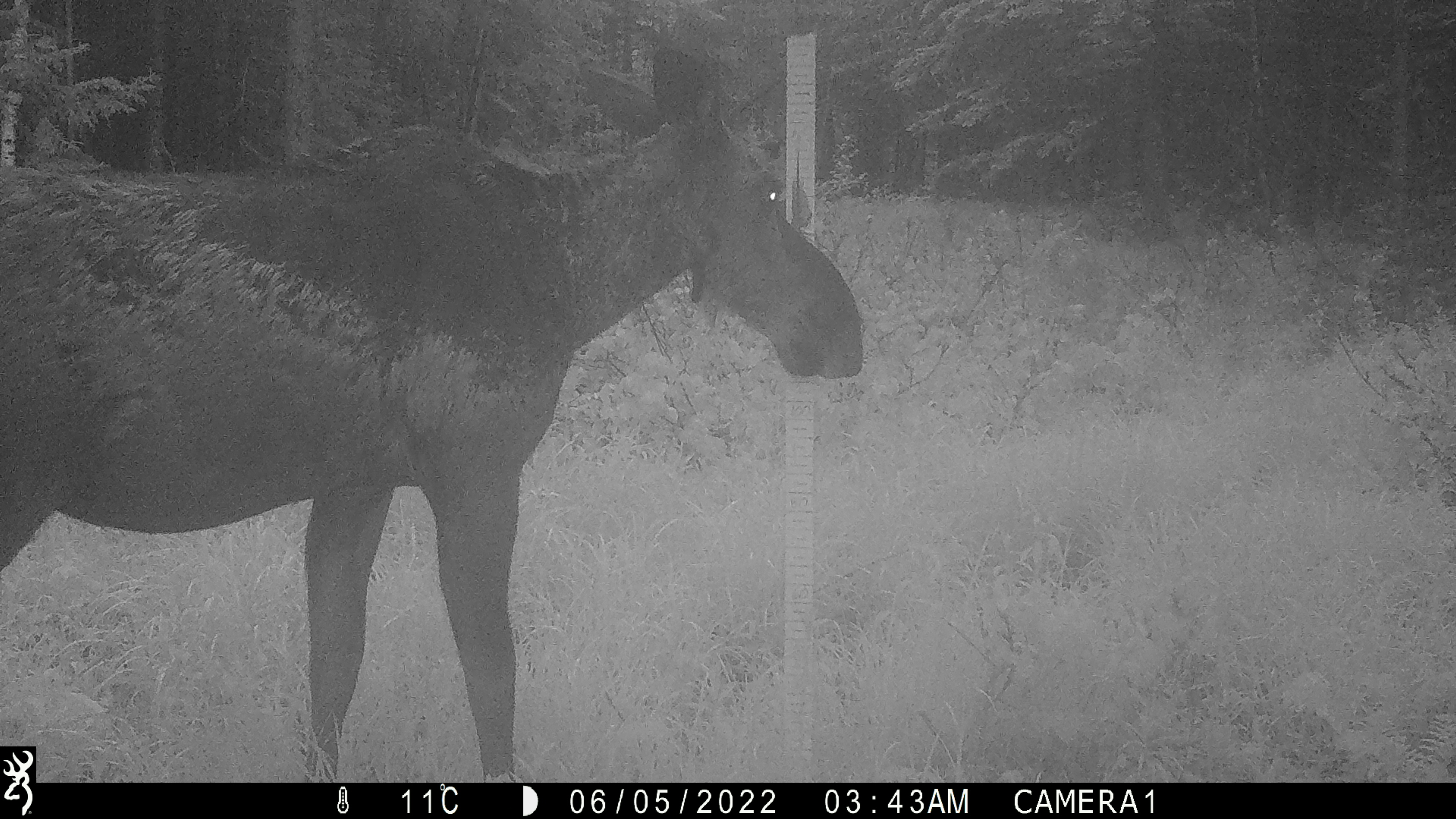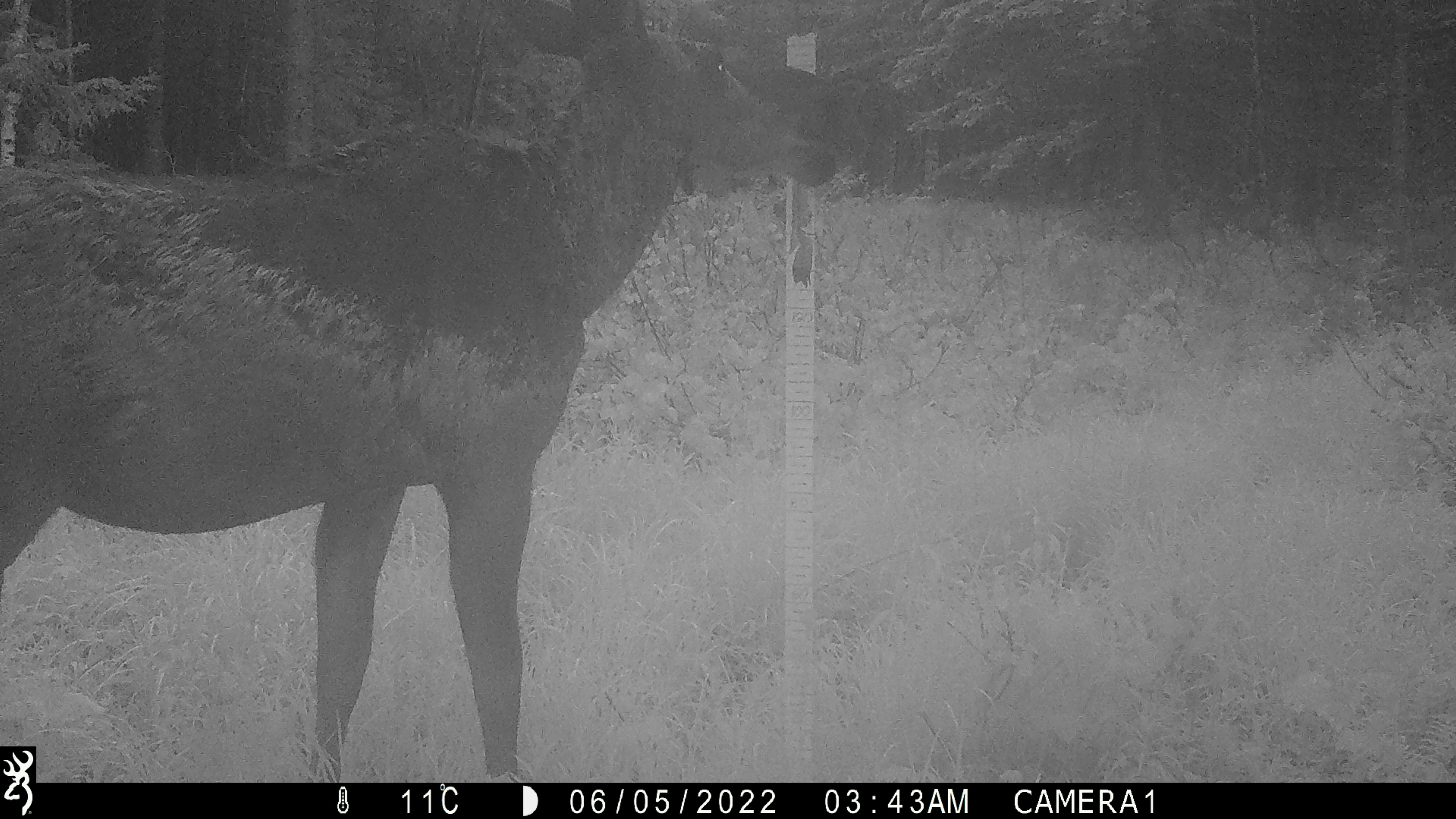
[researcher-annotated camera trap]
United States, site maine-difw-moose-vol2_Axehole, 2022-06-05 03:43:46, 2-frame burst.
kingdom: Animalia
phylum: Chordata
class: Mammalia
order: Artiodactyla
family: Cervidae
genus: Alces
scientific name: Alces alces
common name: moose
Moose (Alces alces).